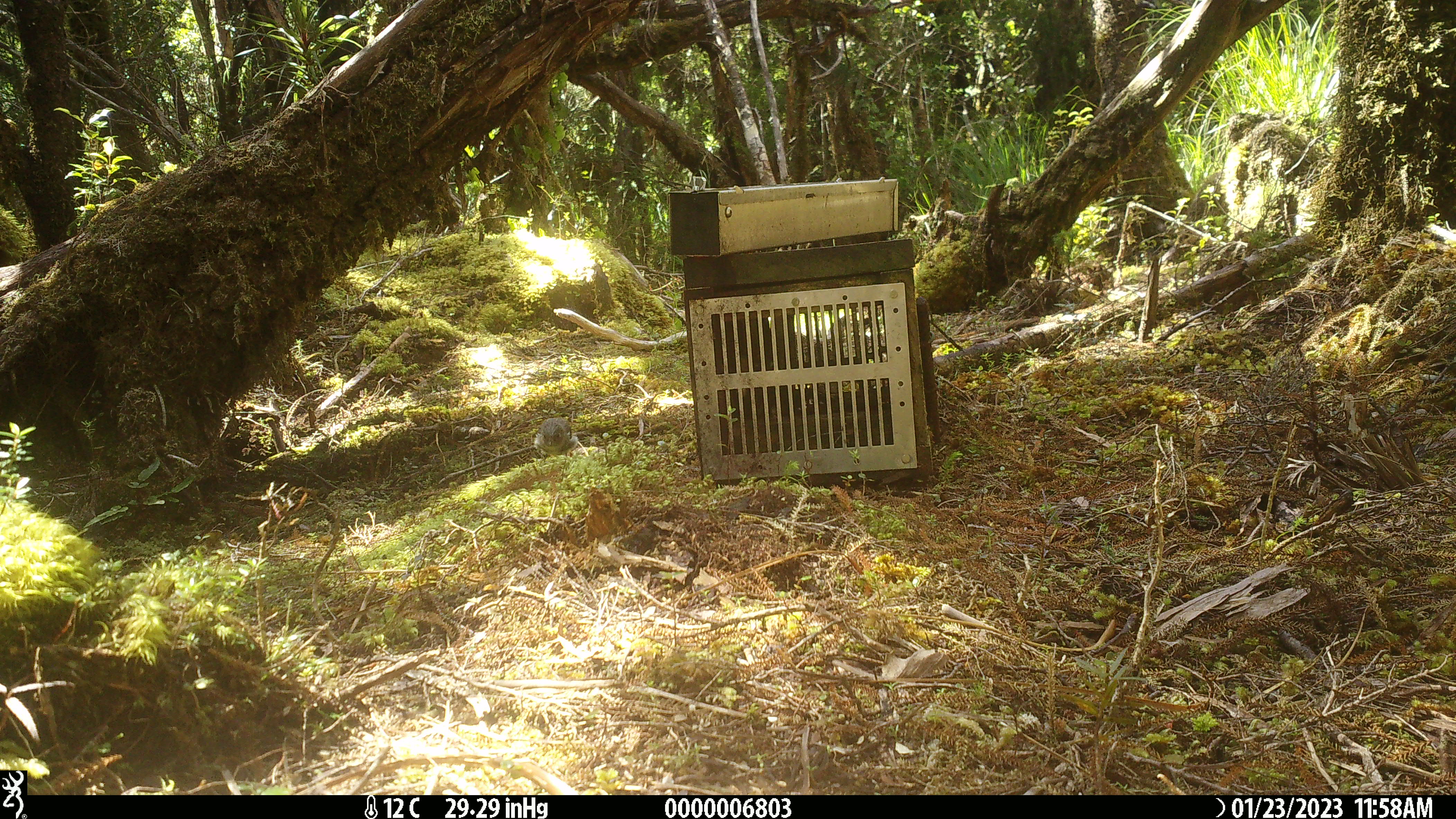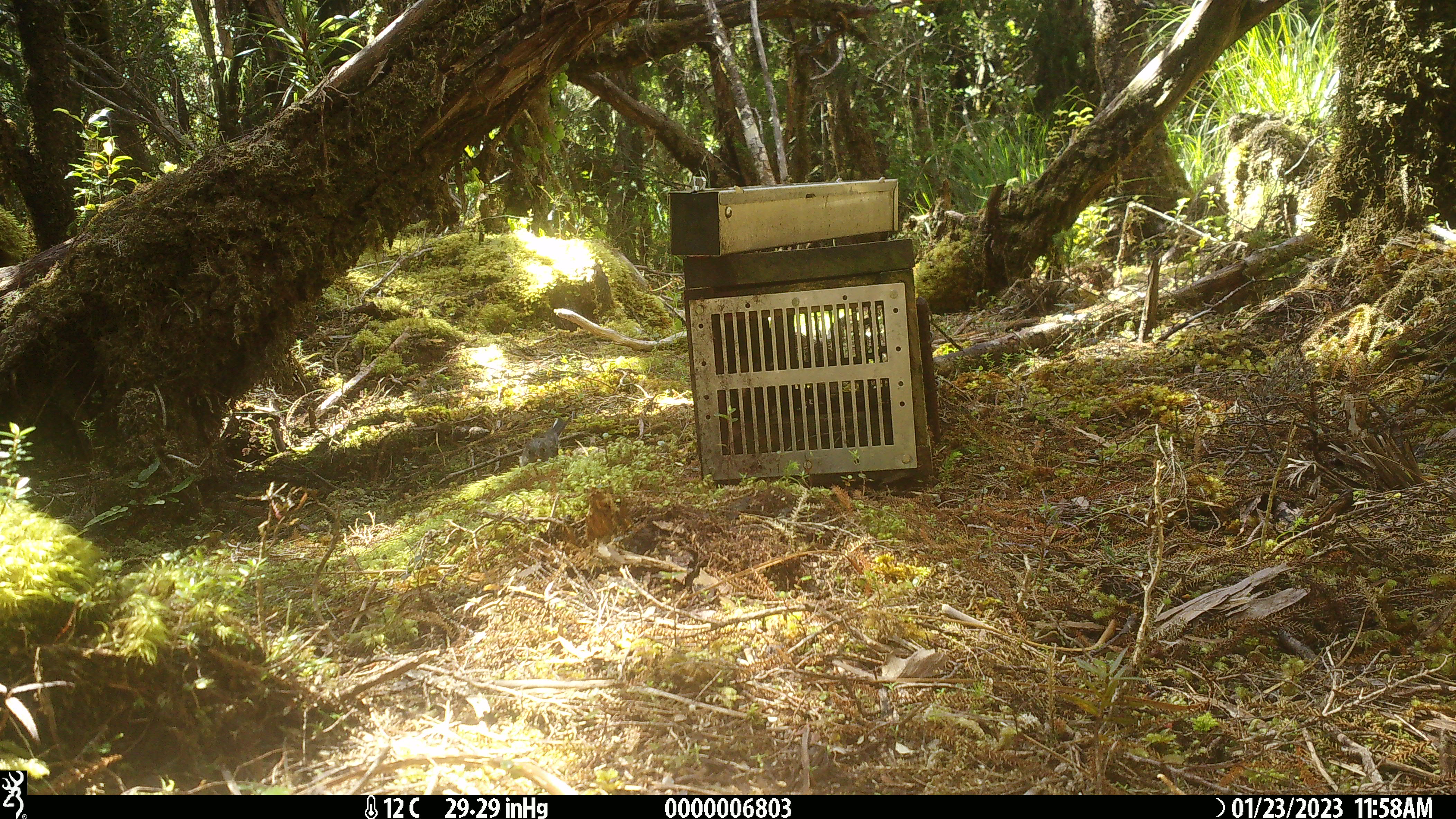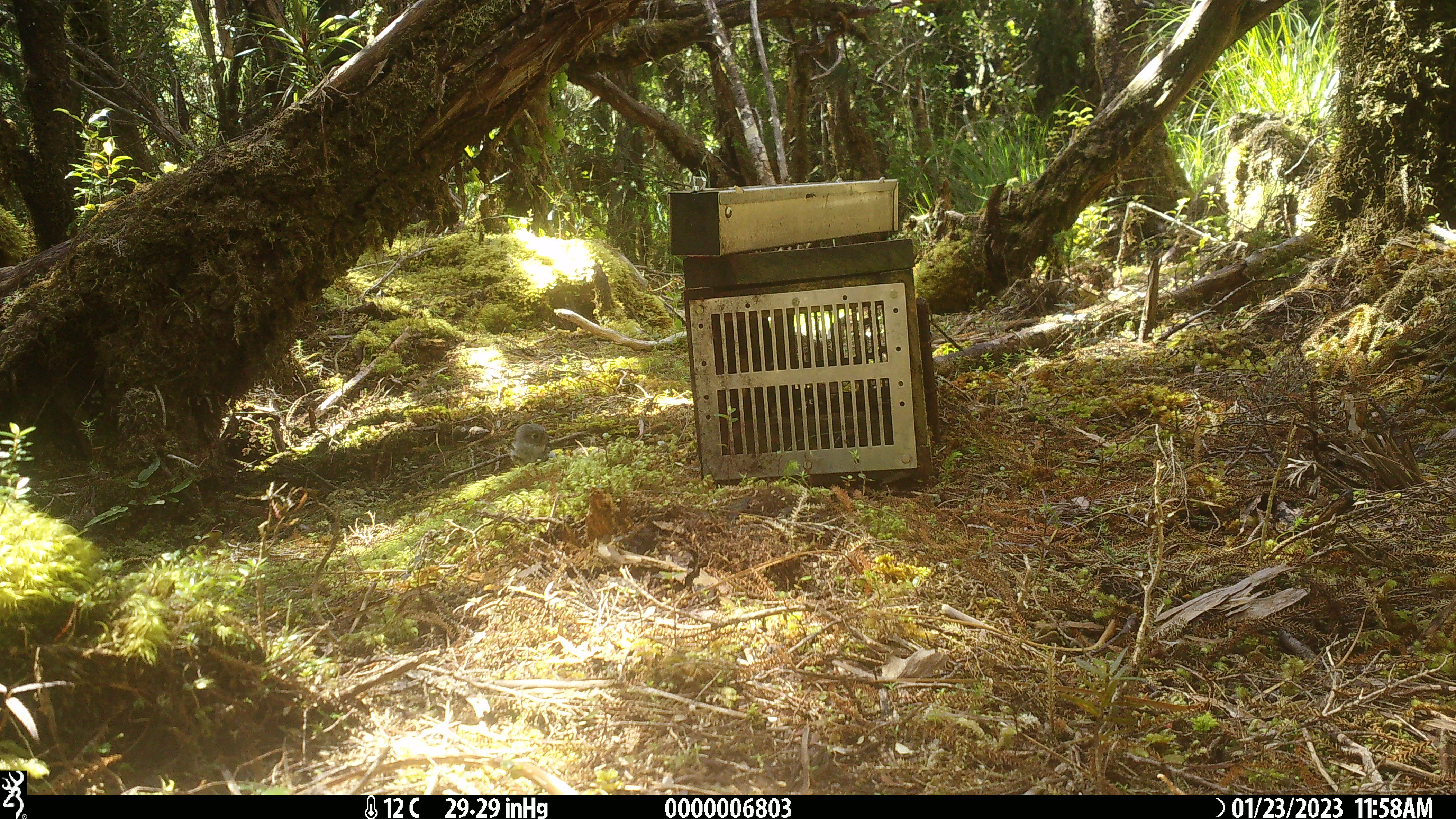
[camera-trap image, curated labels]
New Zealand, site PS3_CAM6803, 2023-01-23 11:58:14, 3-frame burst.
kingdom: Animalia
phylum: Chordata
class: Aves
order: Passeriformes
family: Petroicidae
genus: Petroica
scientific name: Petroica macrocephala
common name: tomtit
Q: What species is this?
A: Tomtit (Petroica macrocephala).